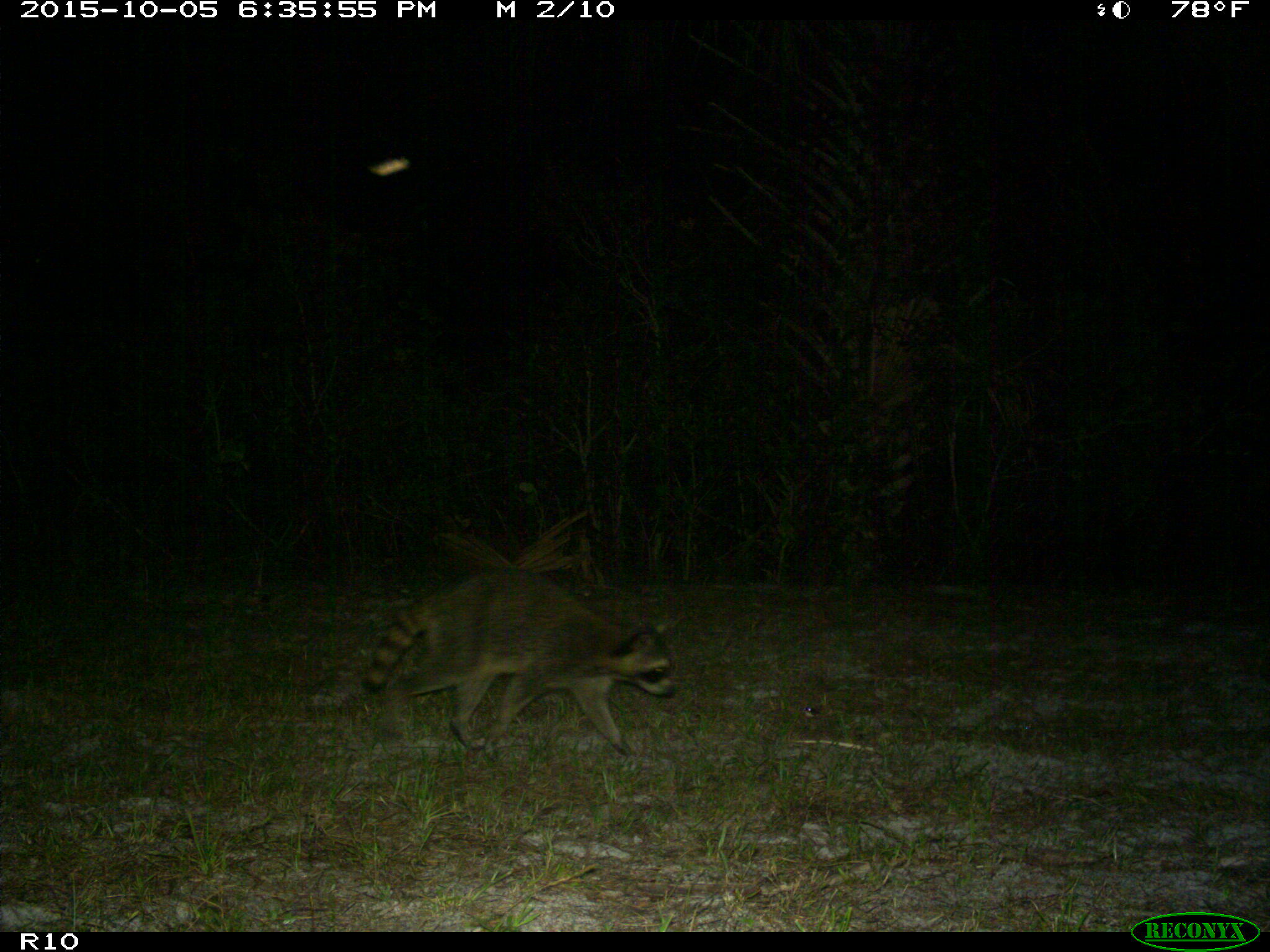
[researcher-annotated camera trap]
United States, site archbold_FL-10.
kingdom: Animalia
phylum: Chordata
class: Mammalia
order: Carnivora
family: Procyonidae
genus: Procyon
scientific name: Procyon lotor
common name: common raccoon